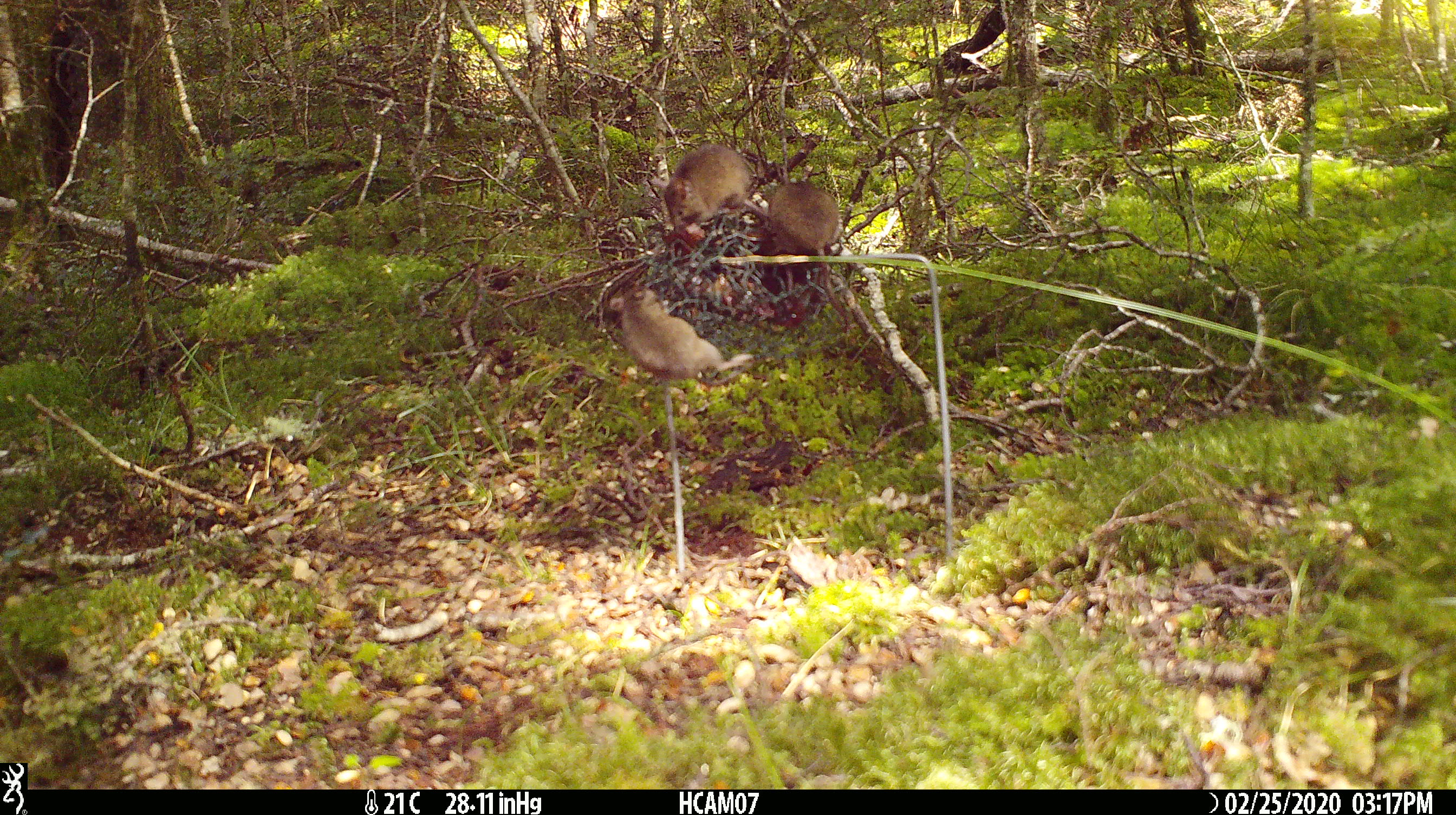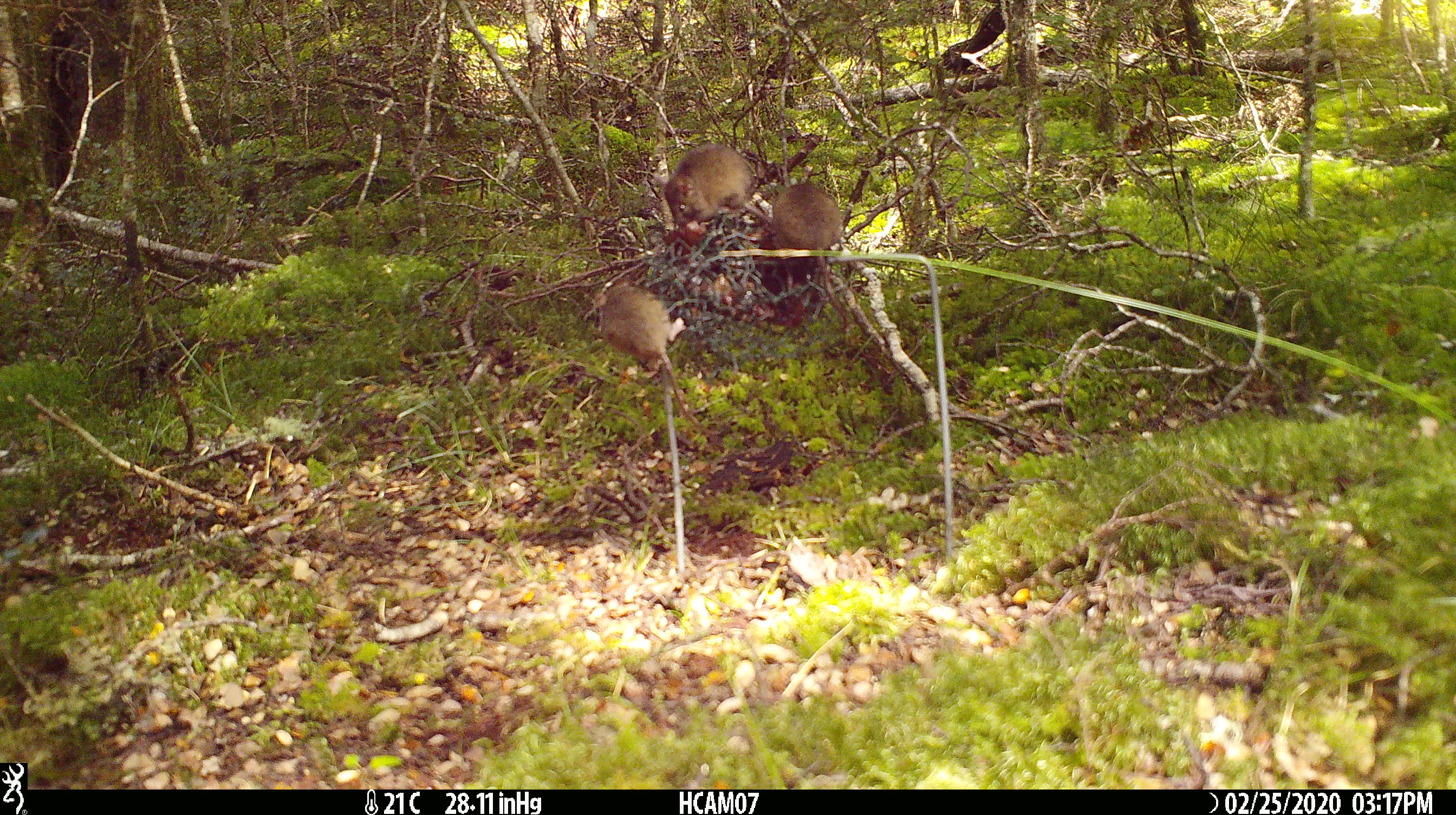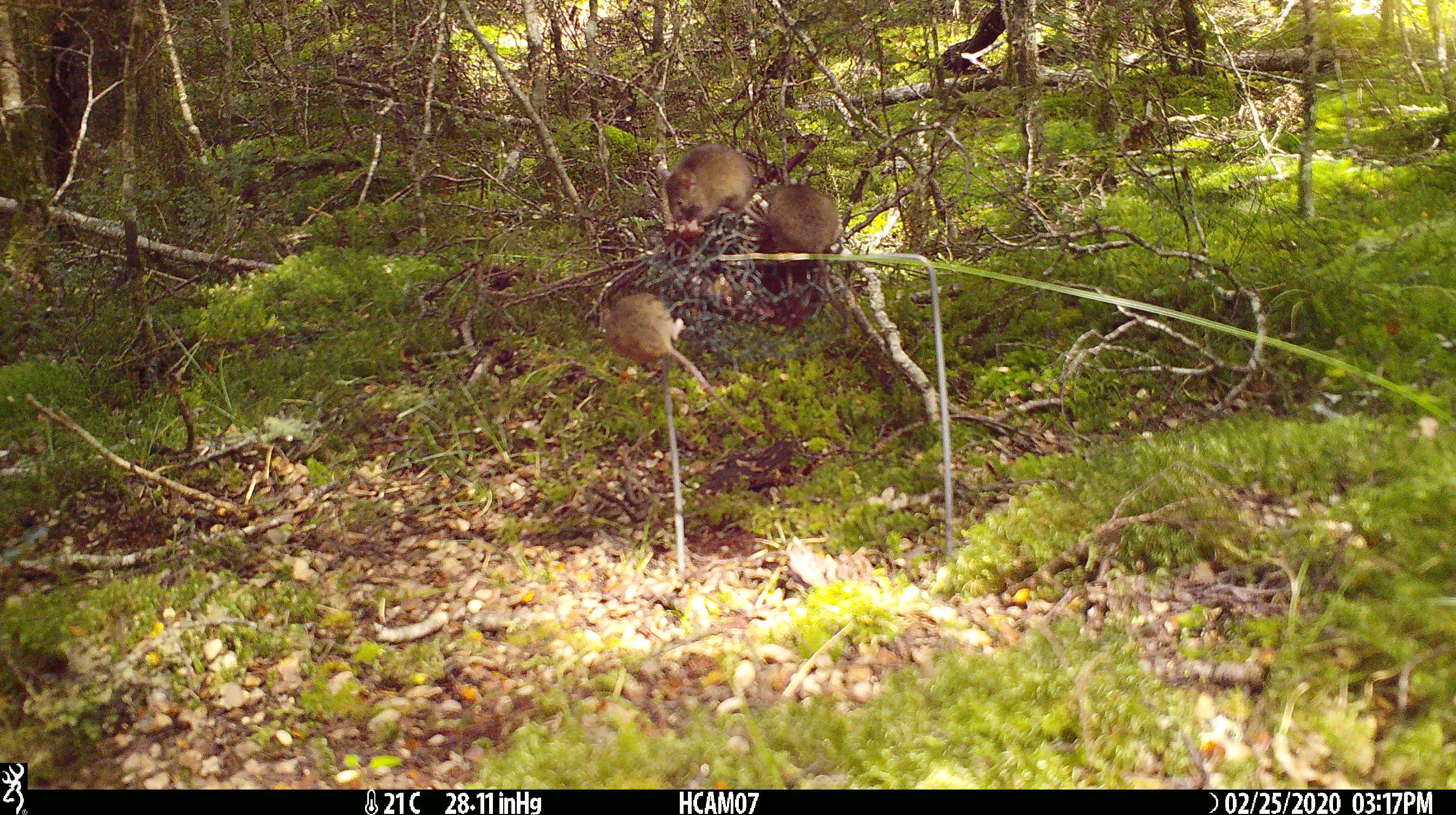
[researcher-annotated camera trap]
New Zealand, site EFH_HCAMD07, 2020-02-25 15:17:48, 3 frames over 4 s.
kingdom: Animalia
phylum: Chordata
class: Mammalia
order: Rodentia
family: Muridae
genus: Mus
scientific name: Mus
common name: mouse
Mouse (Mus).